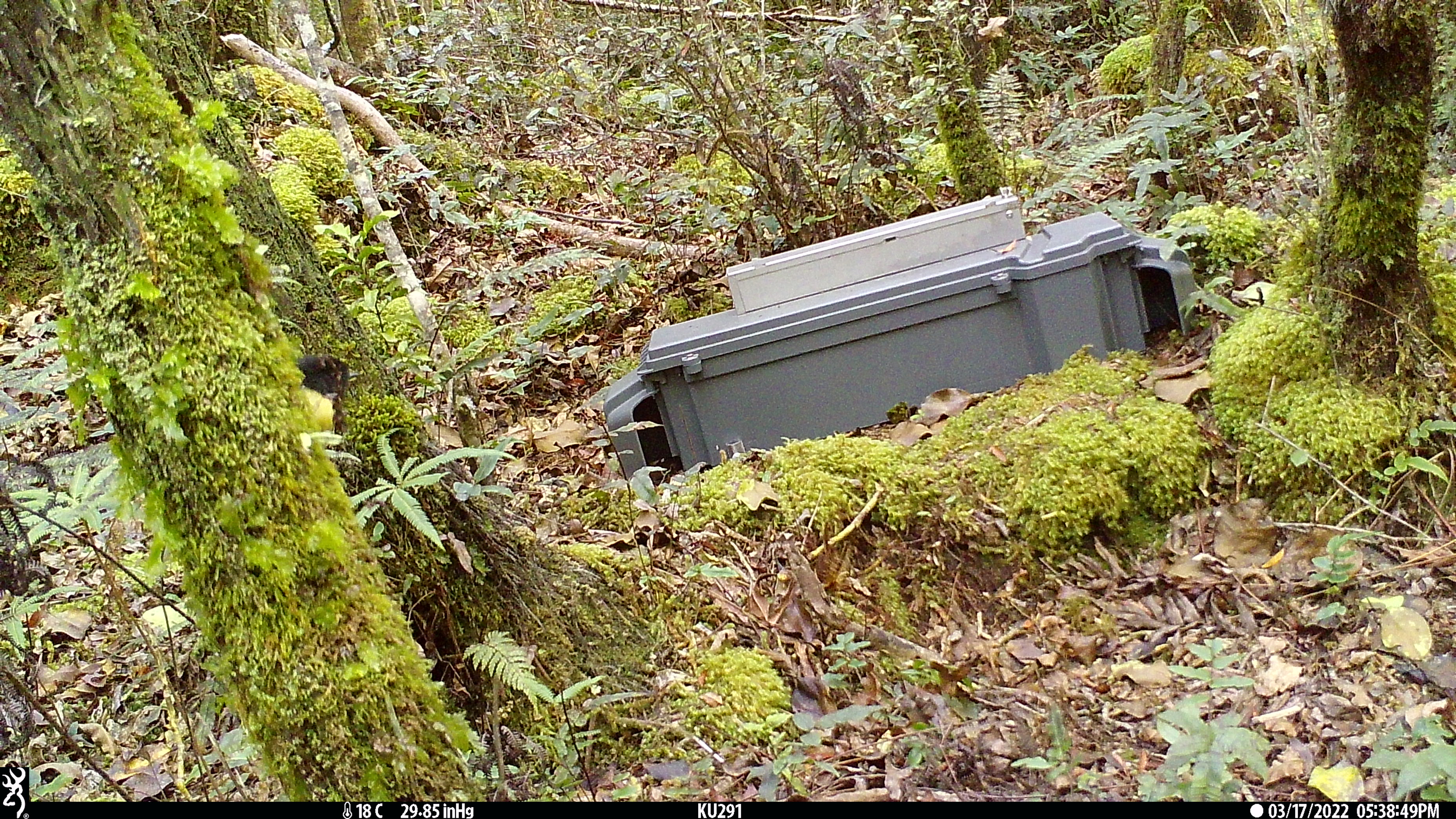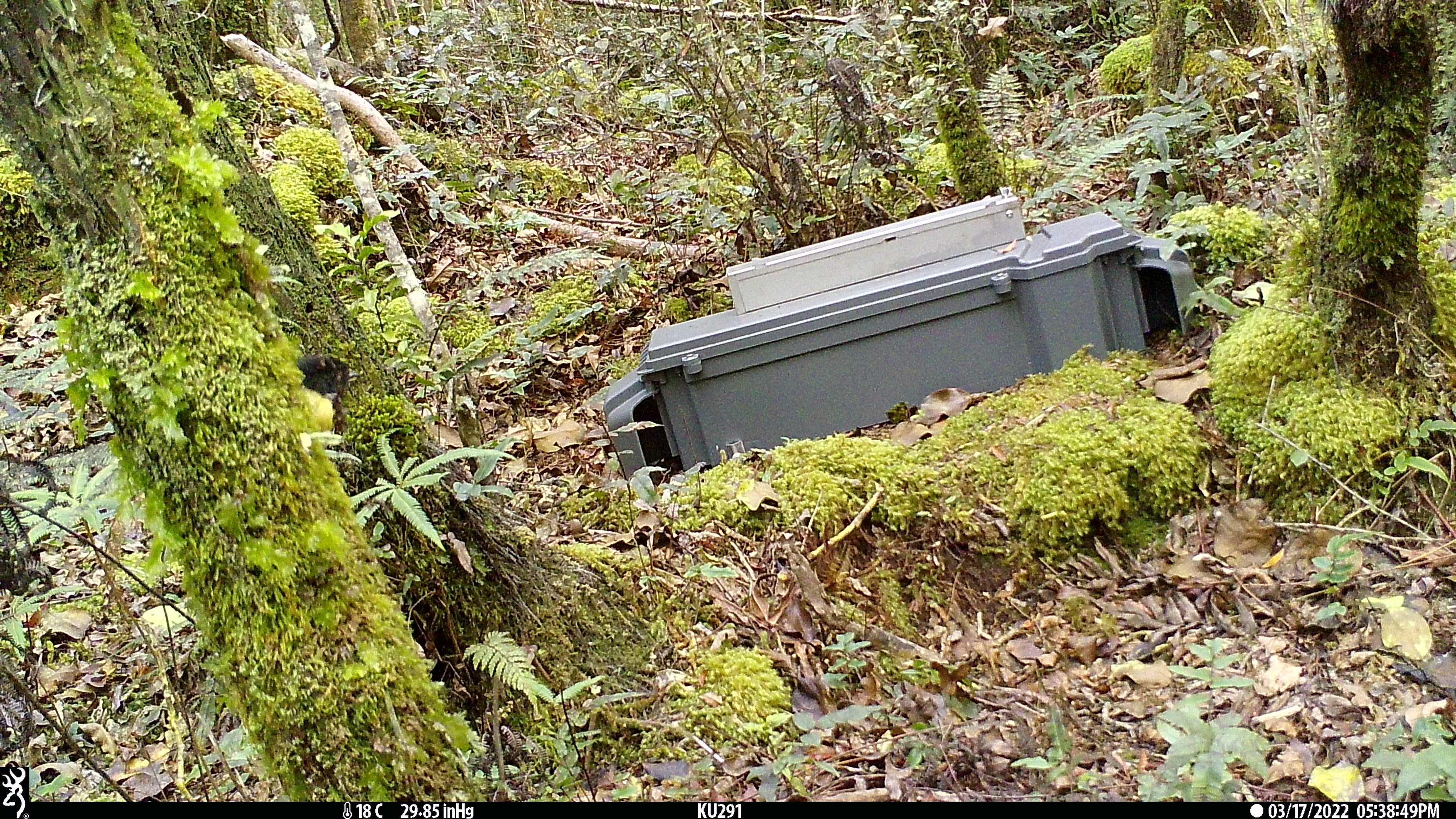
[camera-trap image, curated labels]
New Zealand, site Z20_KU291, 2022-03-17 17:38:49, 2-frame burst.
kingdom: Animalia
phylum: Chordata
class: Aves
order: Passeriformes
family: Petroicidae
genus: Petroica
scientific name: Petroica macrocephala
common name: tomtit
Tomtit (Petroica macrocephala).